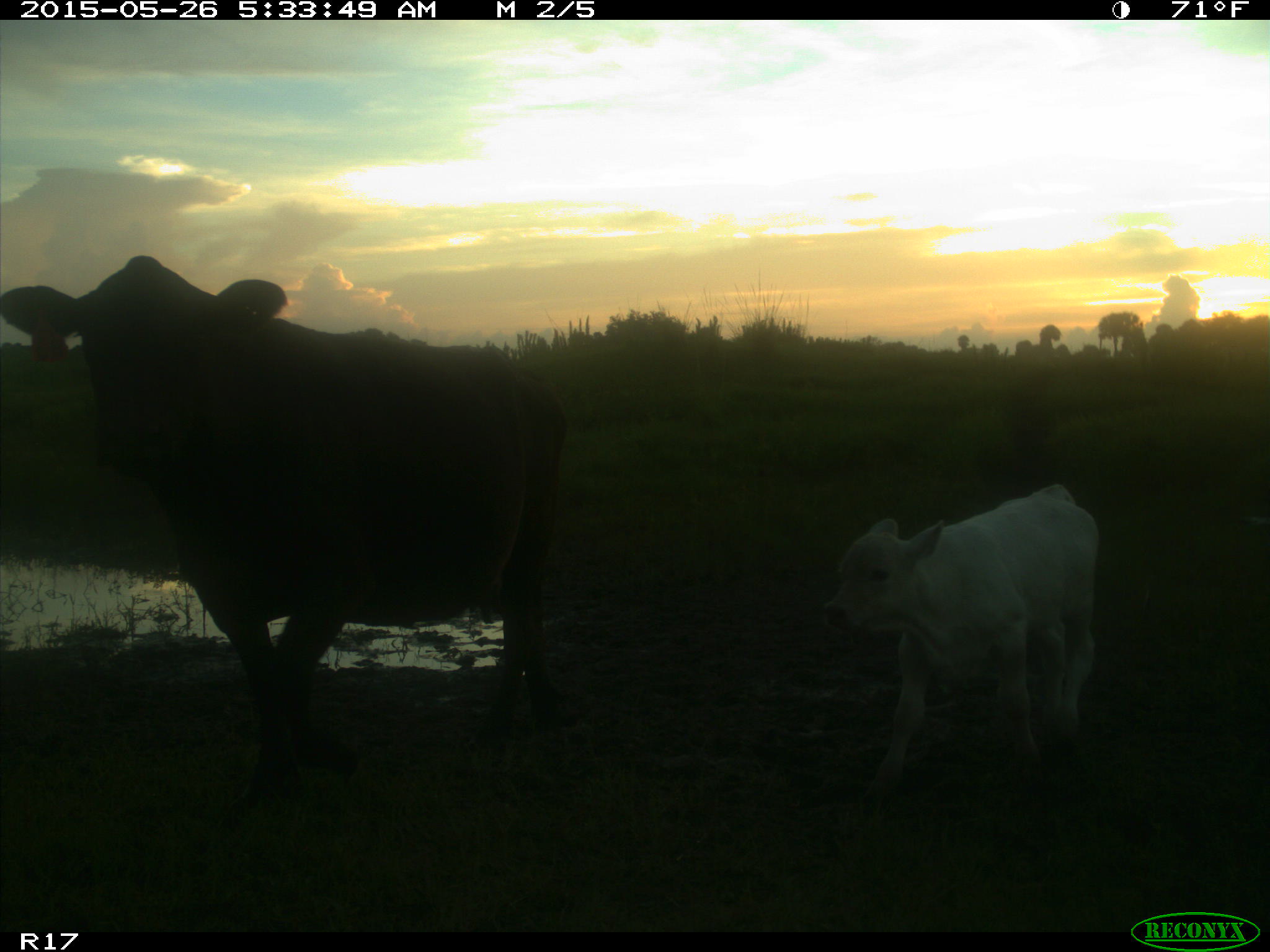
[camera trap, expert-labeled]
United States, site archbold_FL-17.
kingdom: Animalia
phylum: Chordata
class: Mammalia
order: Artiodactyla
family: Bovidae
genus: Bos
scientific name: Bos taurus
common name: domestic cow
Bos taurus (domestic cow).